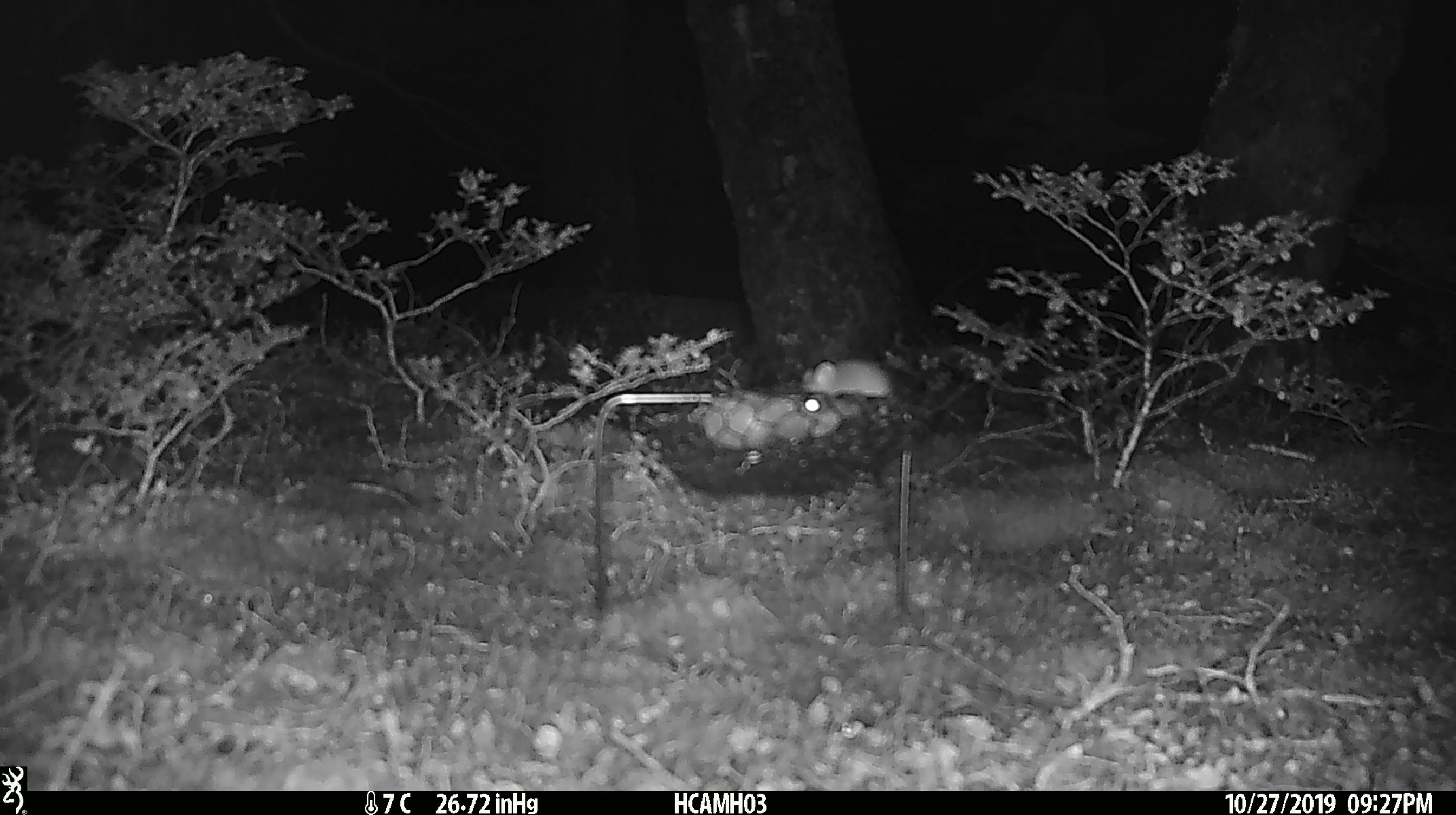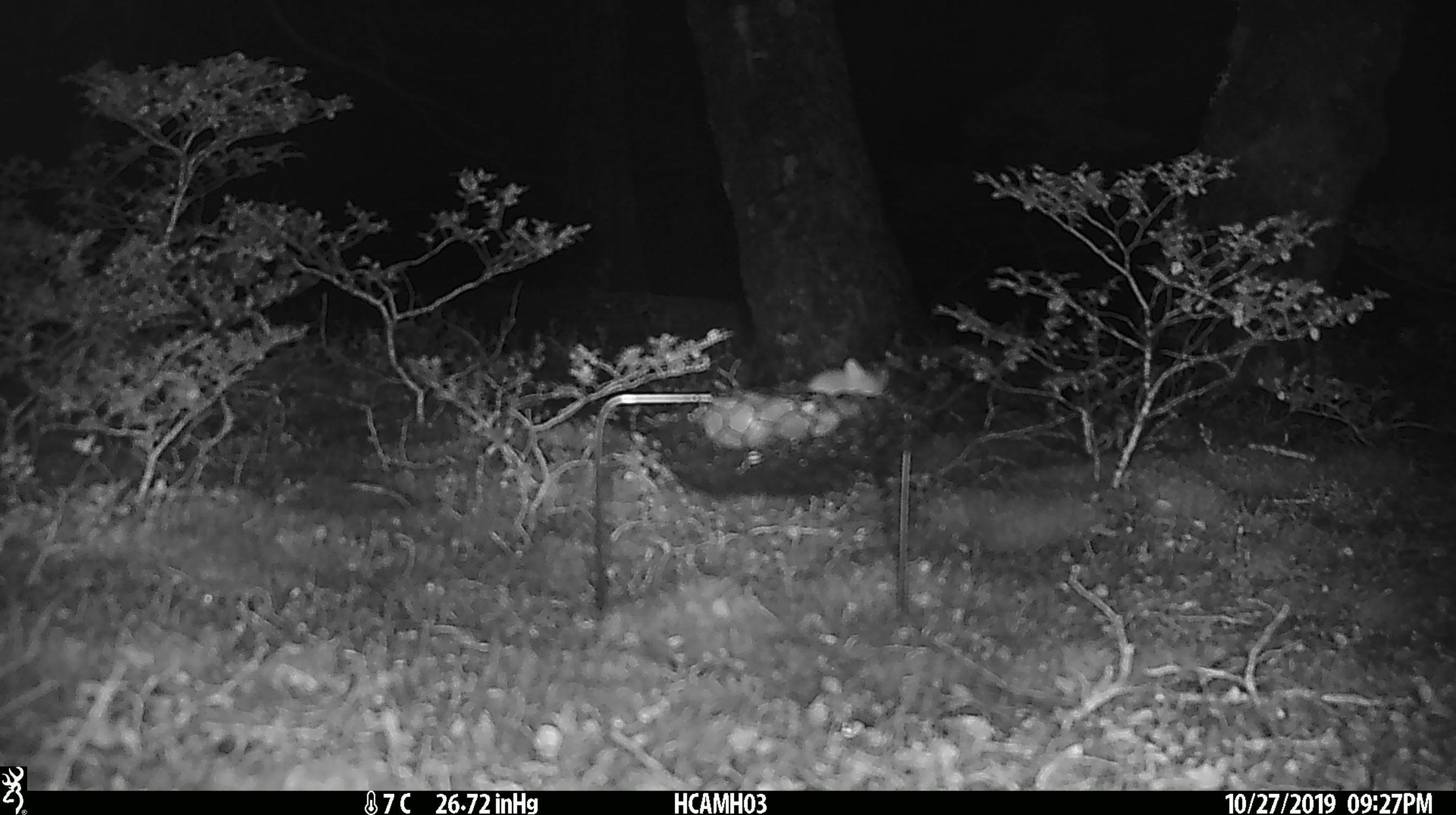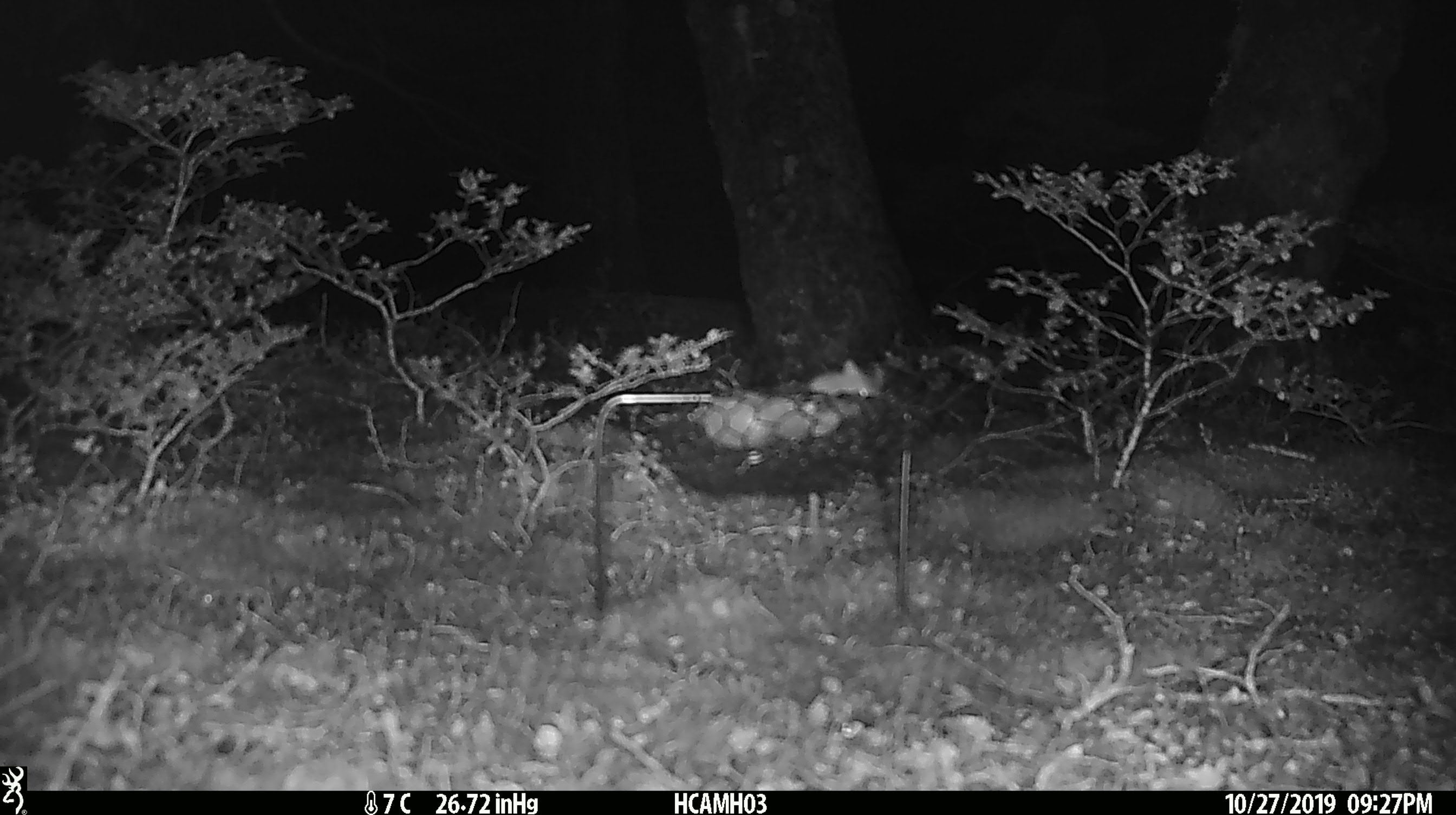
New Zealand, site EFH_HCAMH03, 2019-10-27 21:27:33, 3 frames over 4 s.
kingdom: Animalia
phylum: Chordata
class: Mammalia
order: Rodentia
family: Muridae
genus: Mus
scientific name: Mus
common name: mouse